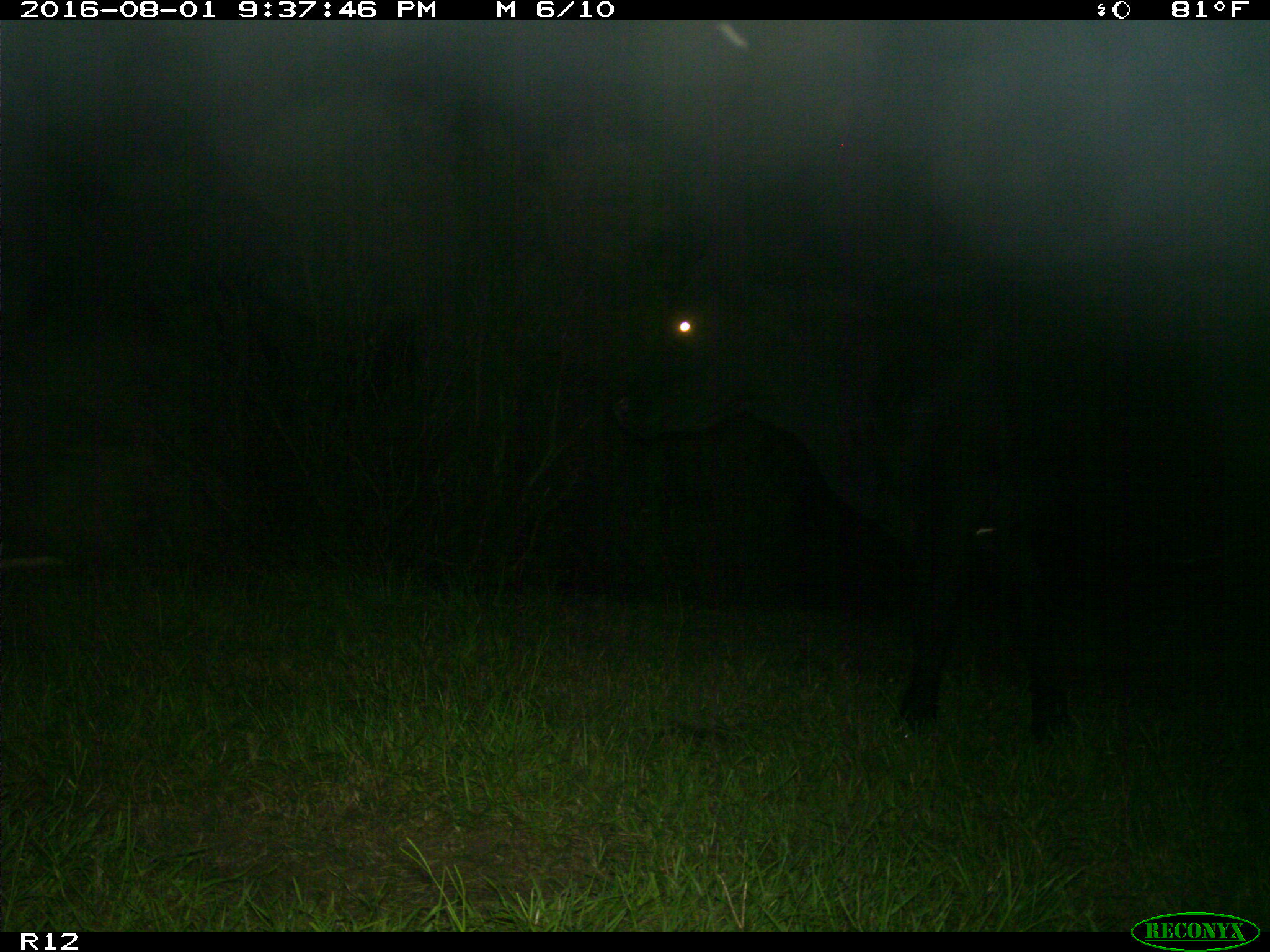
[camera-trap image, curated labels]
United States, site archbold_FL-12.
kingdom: Animalia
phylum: Chordata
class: Mammalia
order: Artiodactyla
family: Bovidae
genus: Bos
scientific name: Bos taurus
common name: domestic cow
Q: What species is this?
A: Bos taurus (domestic cow).